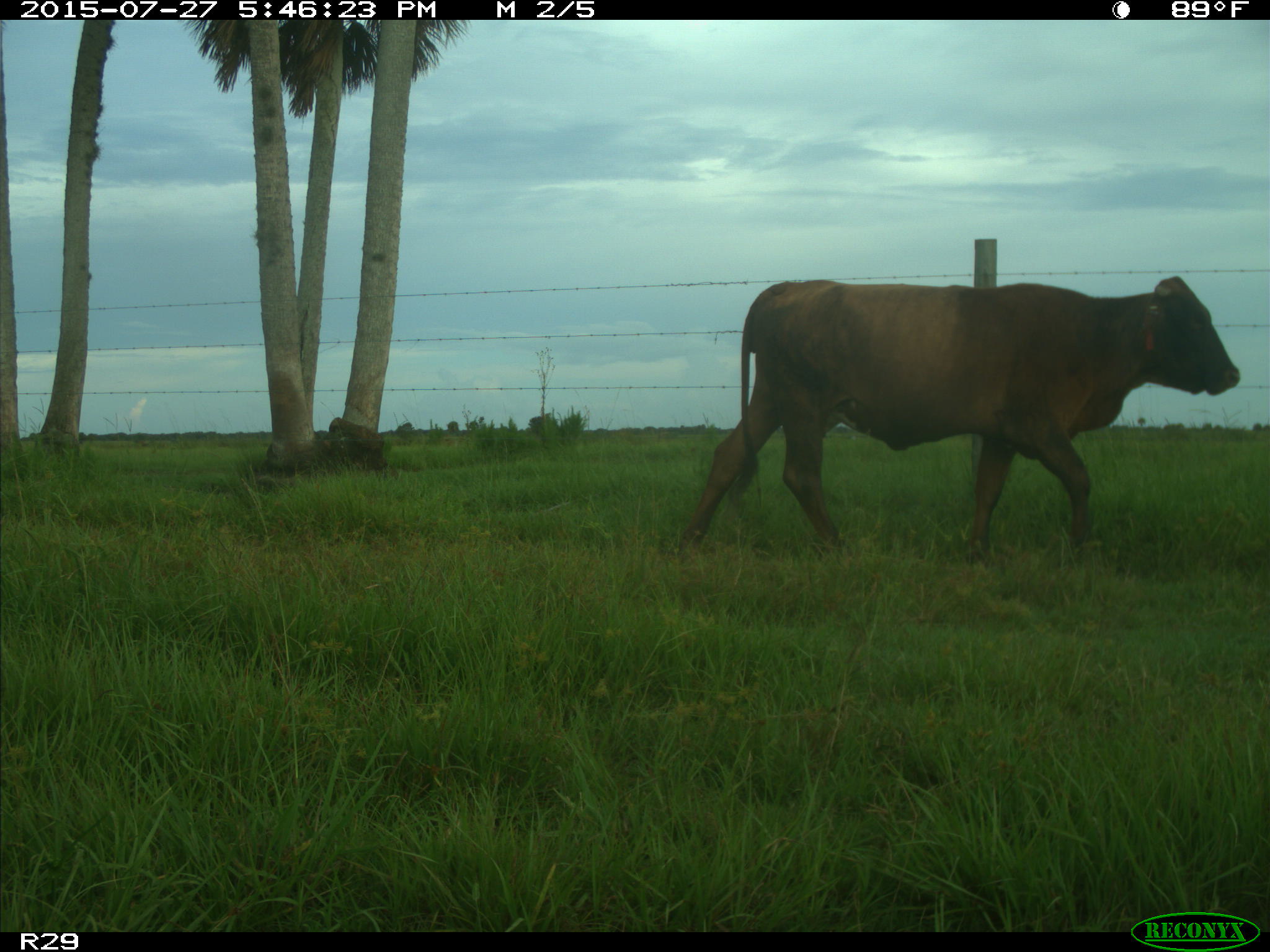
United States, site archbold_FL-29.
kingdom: Animalia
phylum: Chordata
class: Mammalia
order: Artiodactyla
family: Bovidae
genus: Bos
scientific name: Bos taurus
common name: domestic cow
Bos taurus (domestic cow).